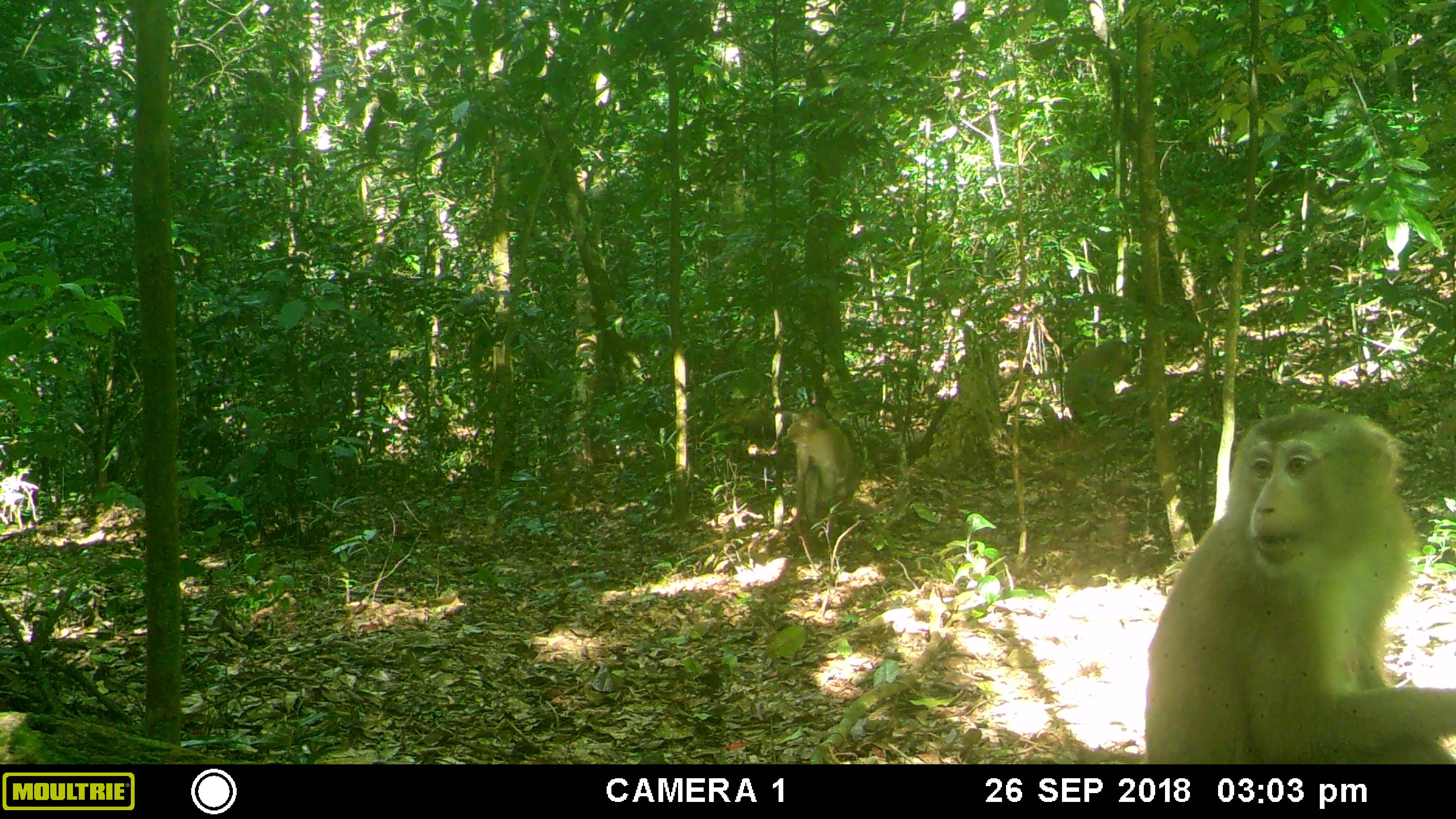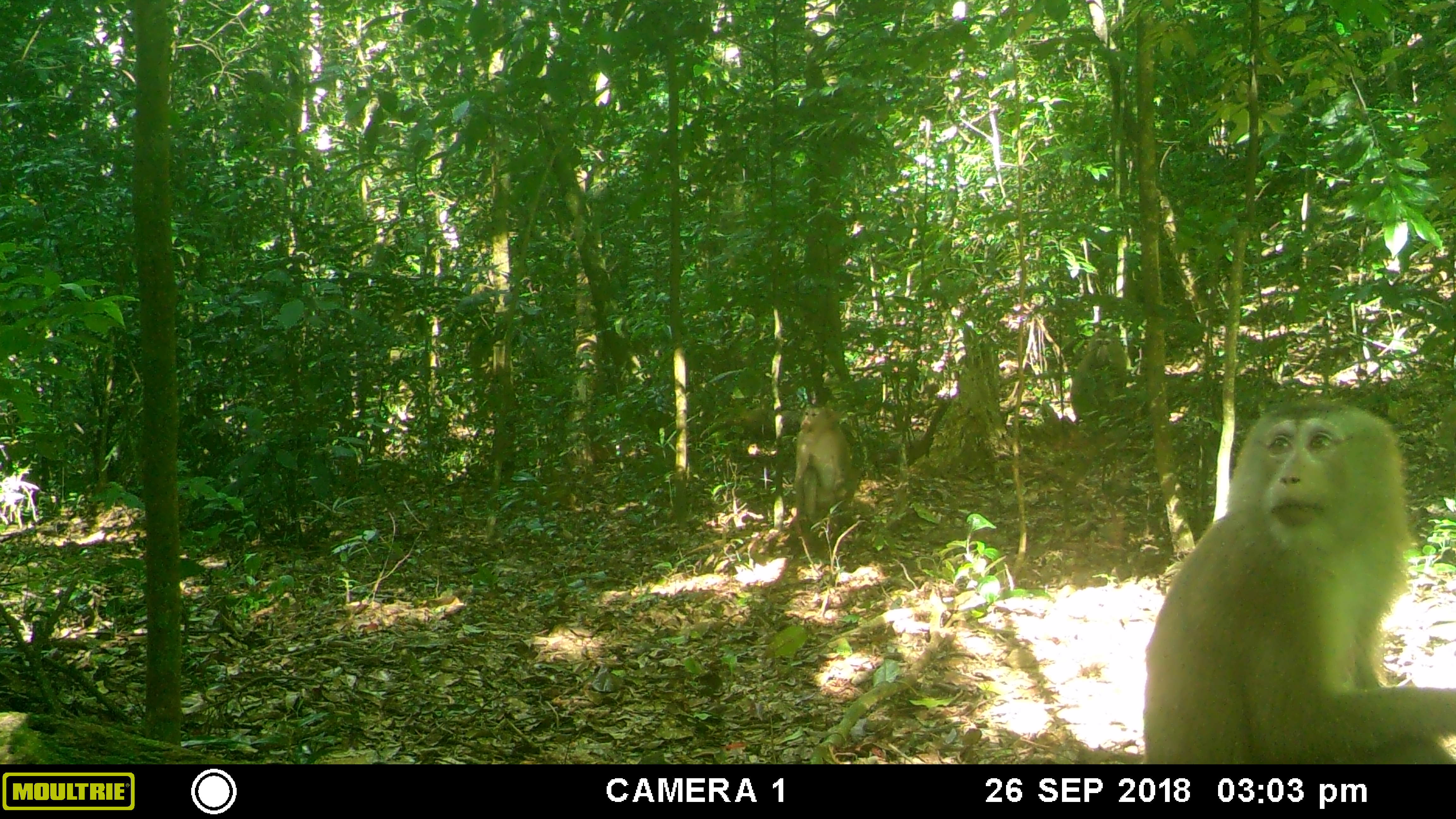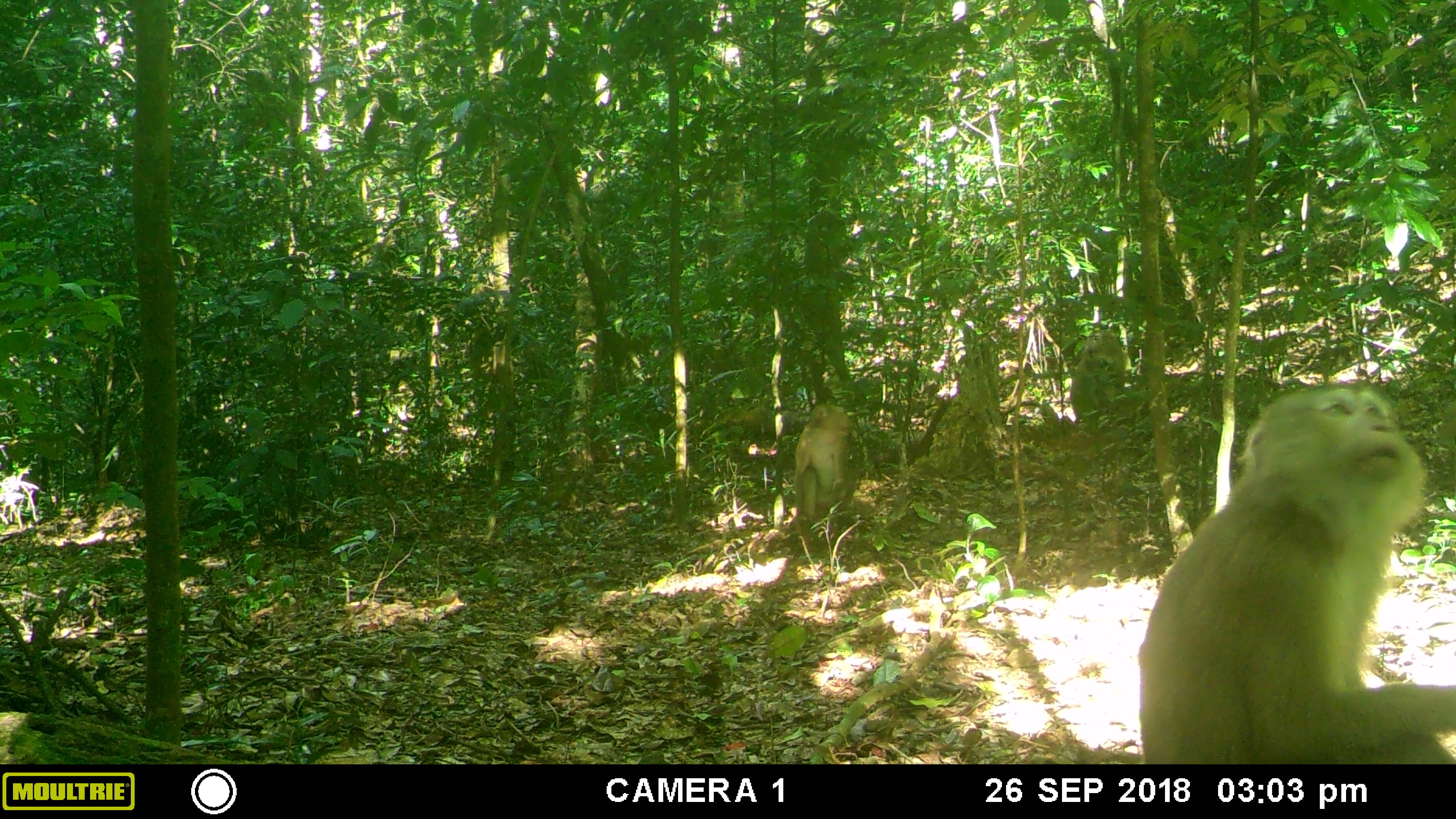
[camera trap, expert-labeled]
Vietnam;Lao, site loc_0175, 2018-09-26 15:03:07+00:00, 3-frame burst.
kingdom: Animalia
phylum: Chordata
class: Mammalia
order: Primates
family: Cercopithecidae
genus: Macaca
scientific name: Macaca nemestrina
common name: pig-tailed macaque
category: pig tailed macaque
Pig tailed macaque (pig-tailed macaque) (Macaca nemestrina). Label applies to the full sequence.